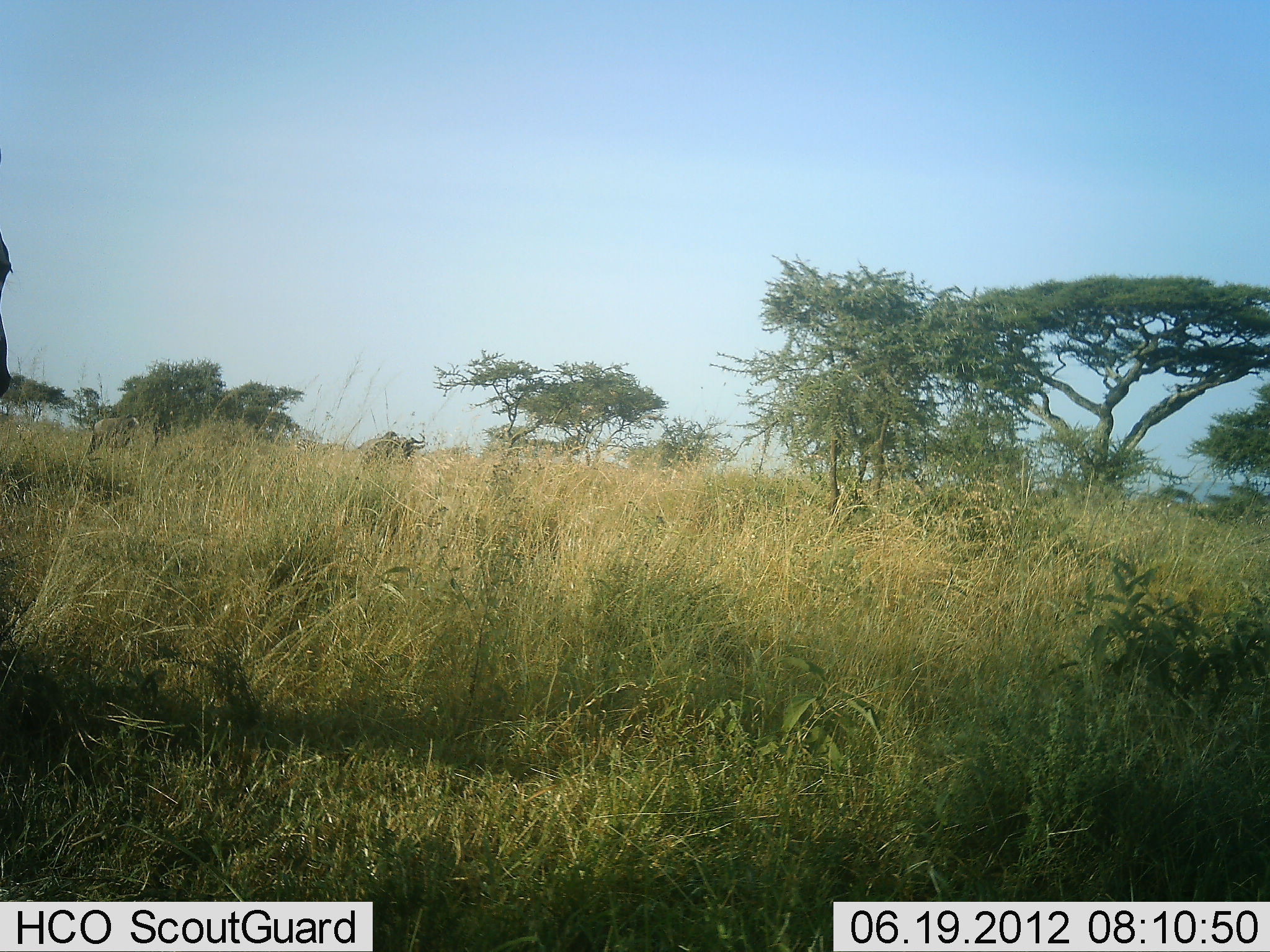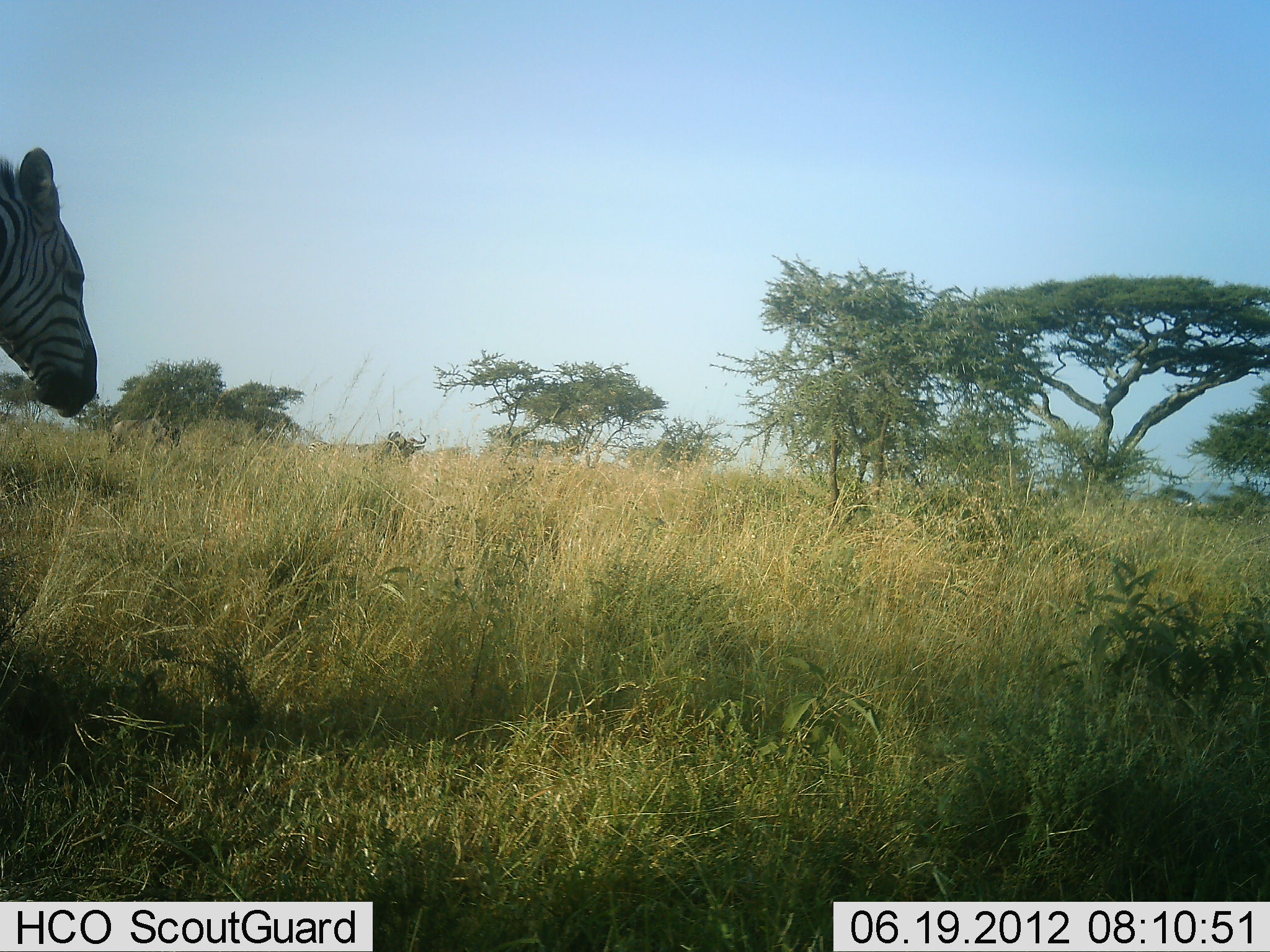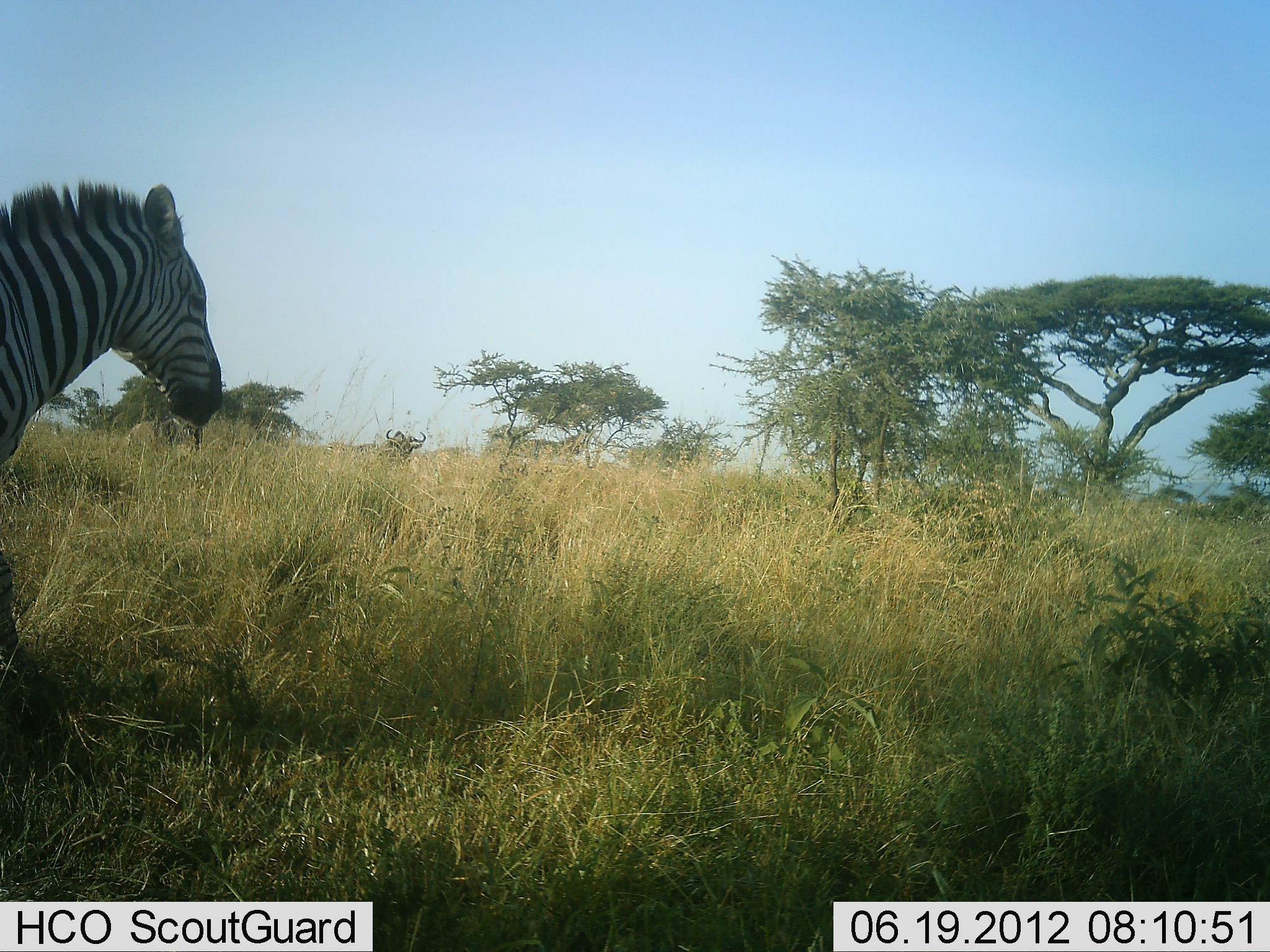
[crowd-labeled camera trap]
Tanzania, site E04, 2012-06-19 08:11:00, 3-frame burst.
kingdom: Animalia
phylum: Chordata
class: Mammalia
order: Perissodactyla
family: Equidae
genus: Equus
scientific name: Equus quagga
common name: plains zebra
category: zebra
Zebra (plains zebra) (Equus quagga), count 1. Behavior (volunteer vote fractions): standing 31%, resting 0%, moving 69%, interacting 0%. Young present (vote fraction): 0%. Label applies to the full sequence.